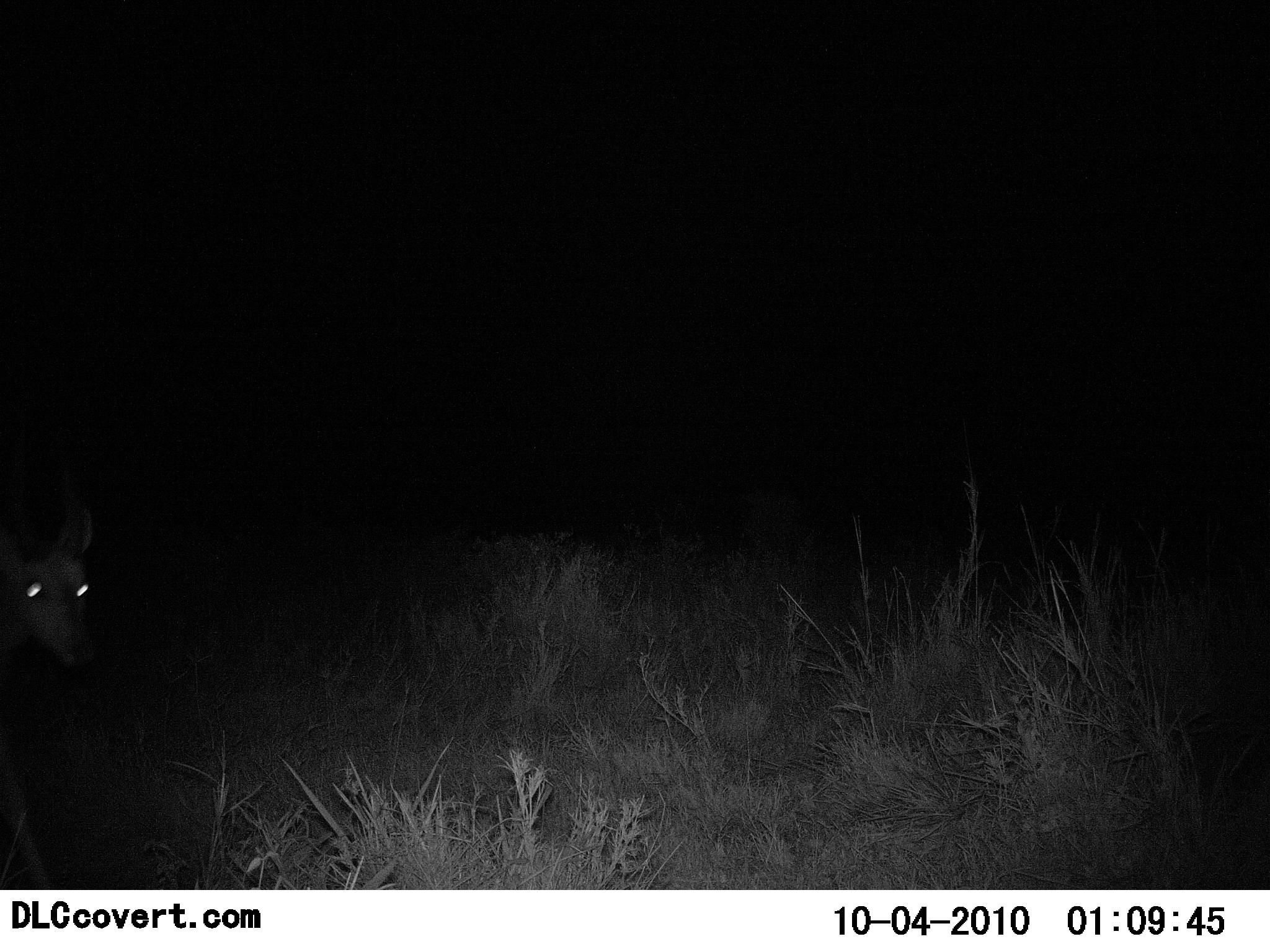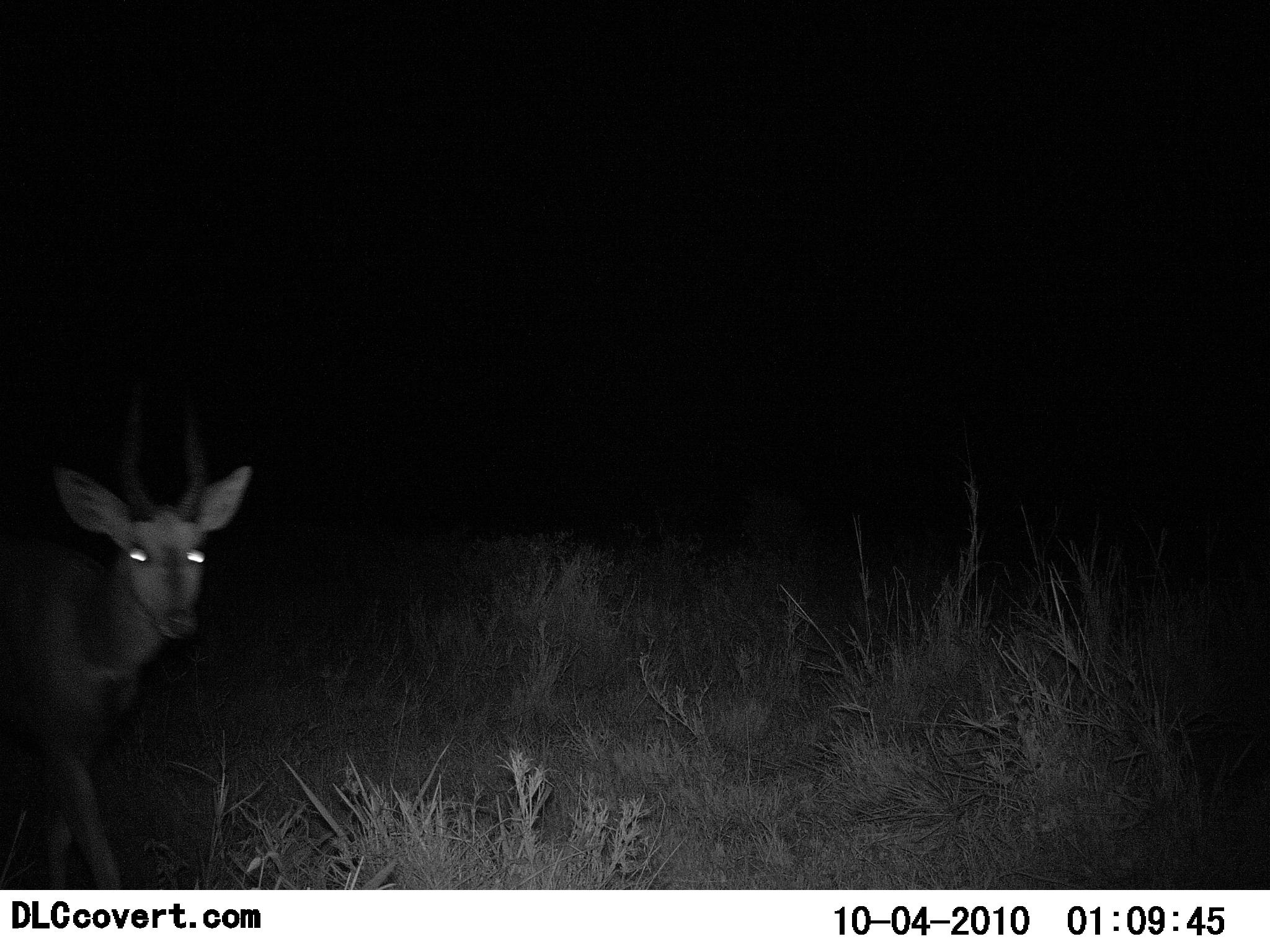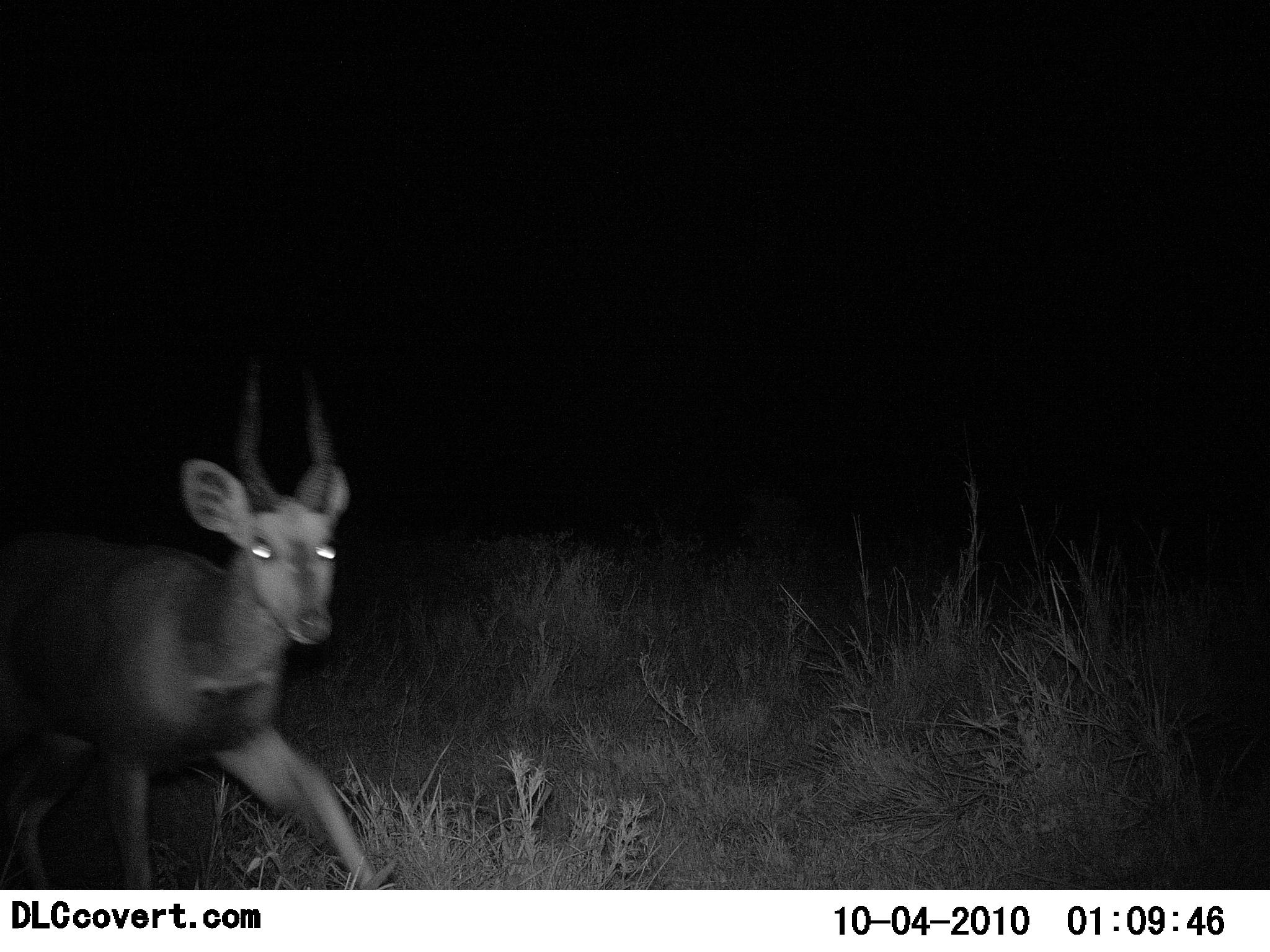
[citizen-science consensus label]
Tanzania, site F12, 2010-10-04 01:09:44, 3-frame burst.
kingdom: Animalia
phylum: Chordata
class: Mammalia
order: Artiodactyla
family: Bovidae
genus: Tragelaphus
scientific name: Tragelaphus scriptus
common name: bushbuck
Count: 1.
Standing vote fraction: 0%.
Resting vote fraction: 0%.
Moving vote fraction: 100%.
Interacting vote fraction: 0%.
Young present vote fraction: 0%.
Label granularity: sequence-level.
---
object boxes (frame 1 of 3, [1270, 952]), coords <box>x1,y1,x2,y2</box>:
animal: <box>0,479,99,666</box>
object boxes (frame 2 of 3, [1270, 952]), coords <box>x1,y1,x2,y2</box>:
animal: <box>0,383,255,889</box>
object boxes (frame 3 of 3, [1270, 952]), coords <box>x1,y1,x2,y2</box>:
animal: <box>0,455,399,889</box>